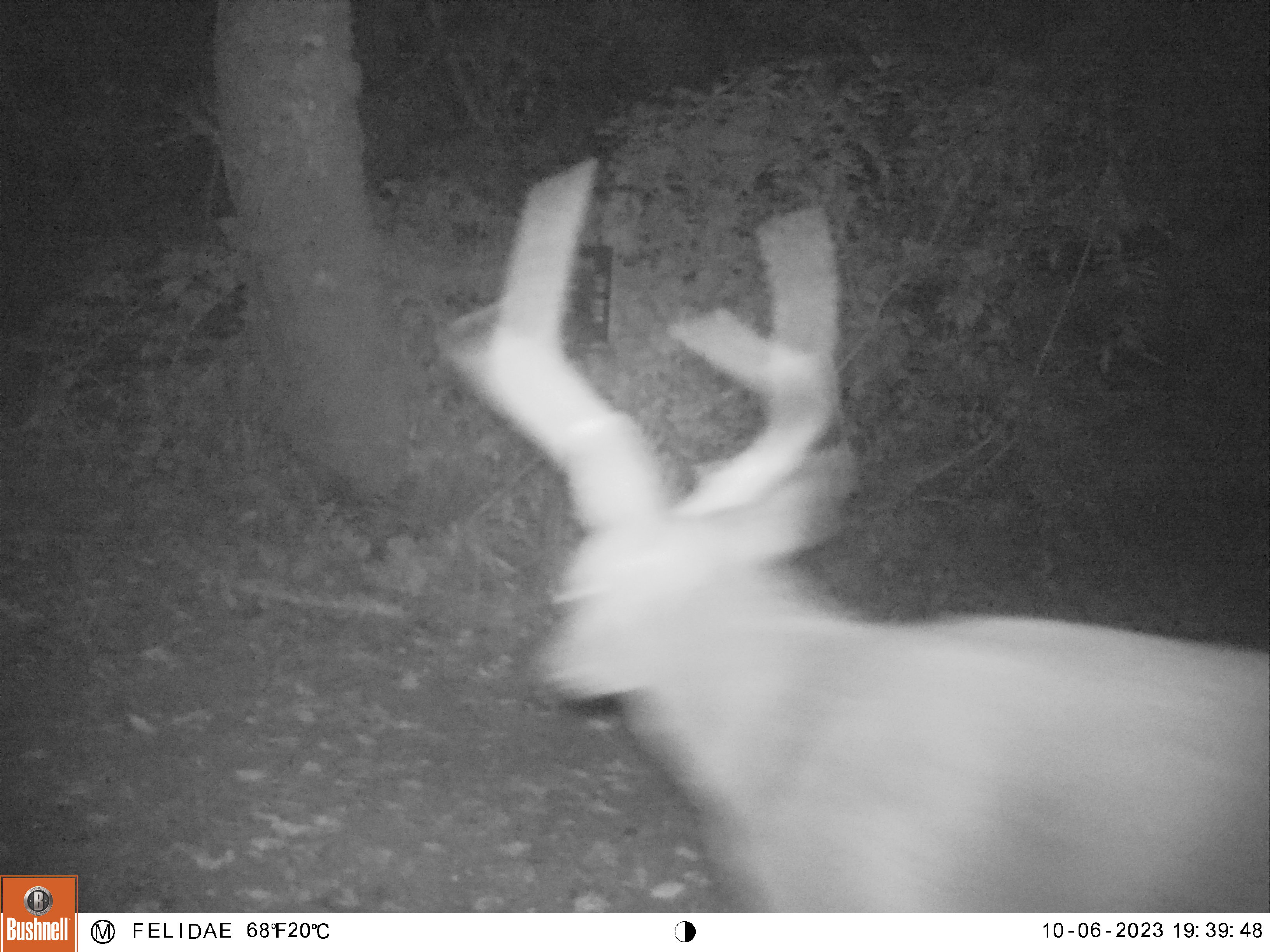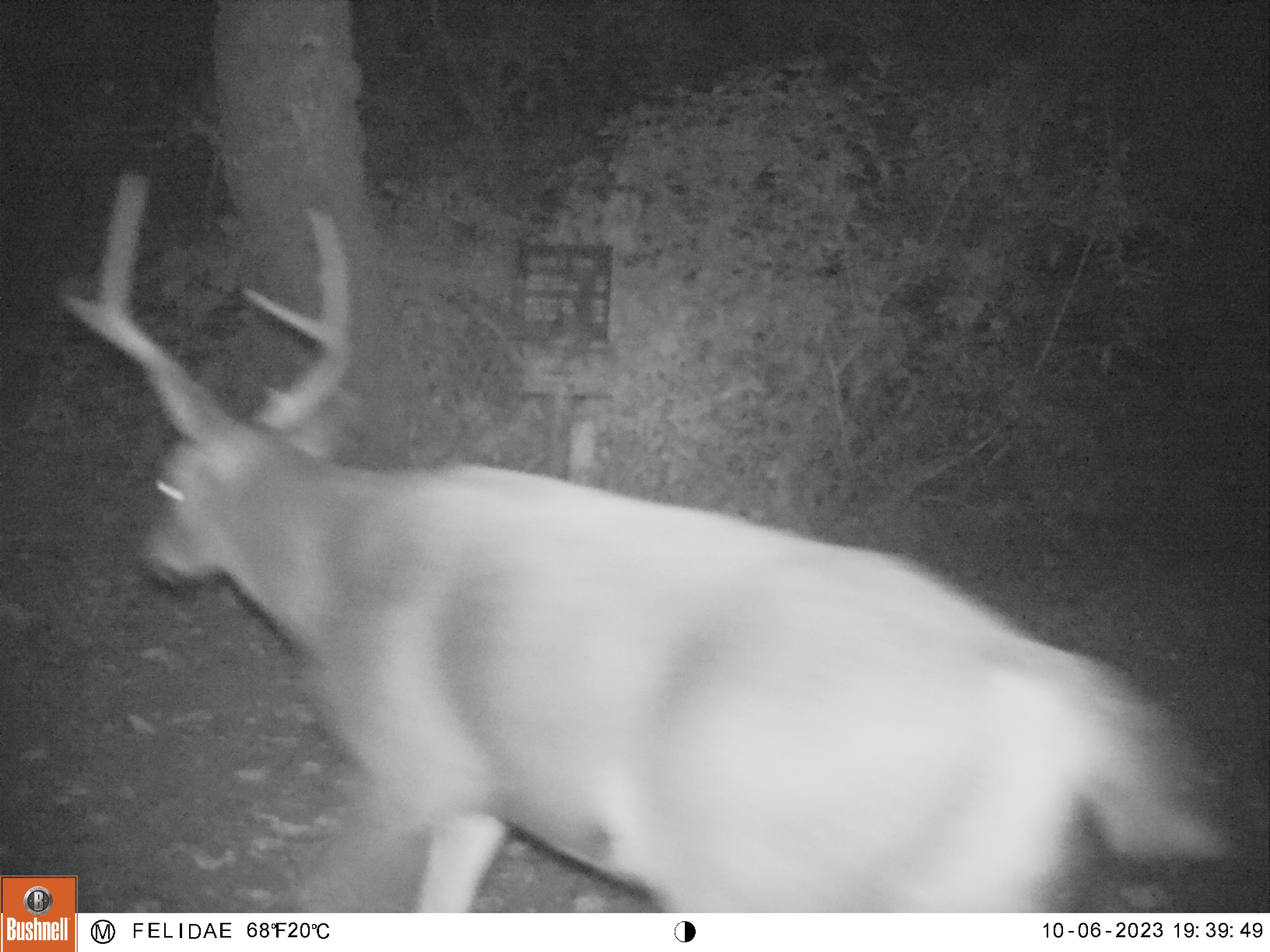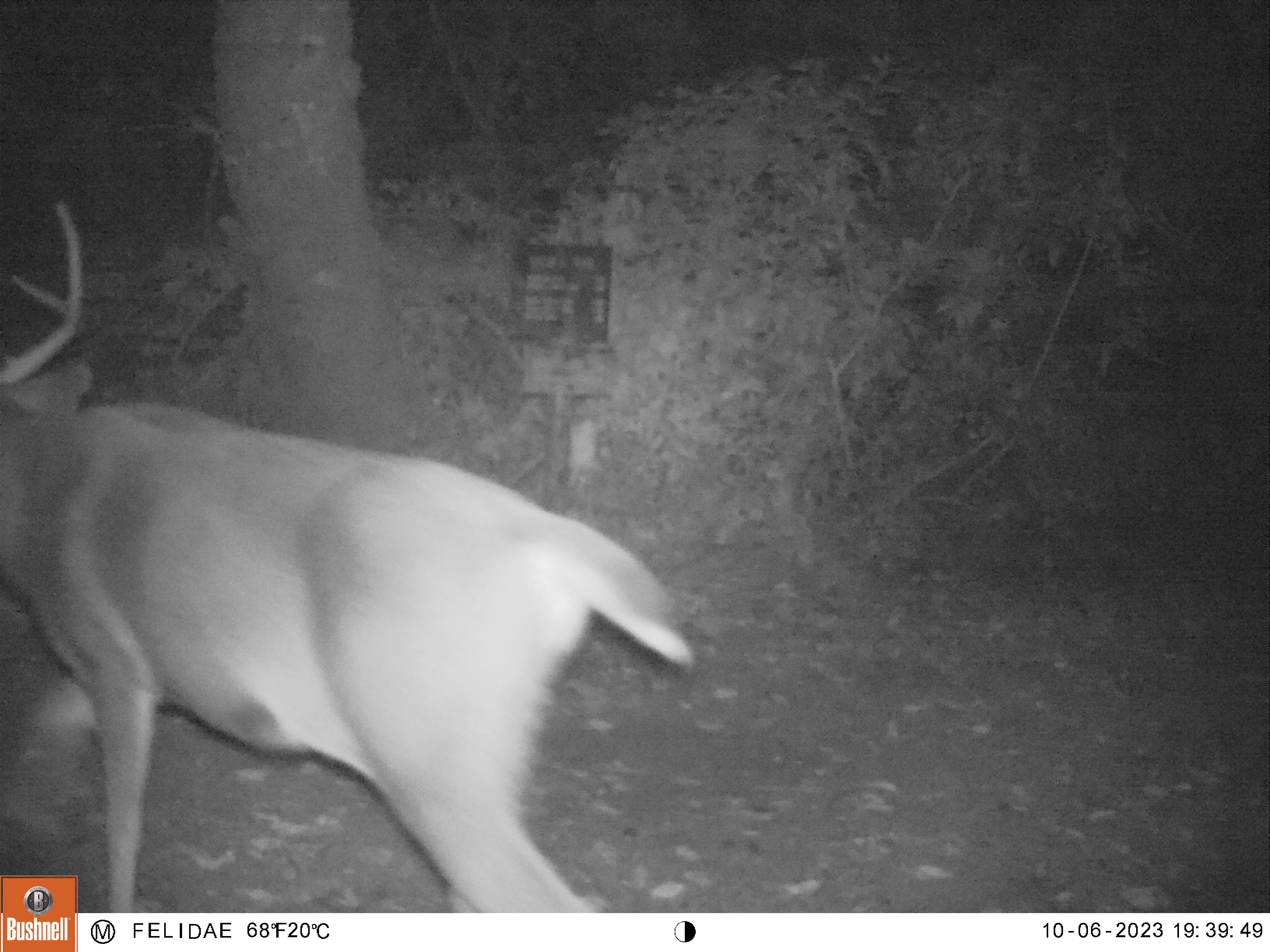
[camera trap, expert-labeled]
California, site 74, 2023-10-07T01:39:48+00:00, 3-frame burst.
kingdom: Animalia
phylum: Chordata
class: Mammalia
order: Artiodactyla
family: Cervidae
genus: Odocoileus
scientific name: Odocoileus hemionus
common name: mule deer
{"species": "mule deer (Odocoileus hemionus)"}